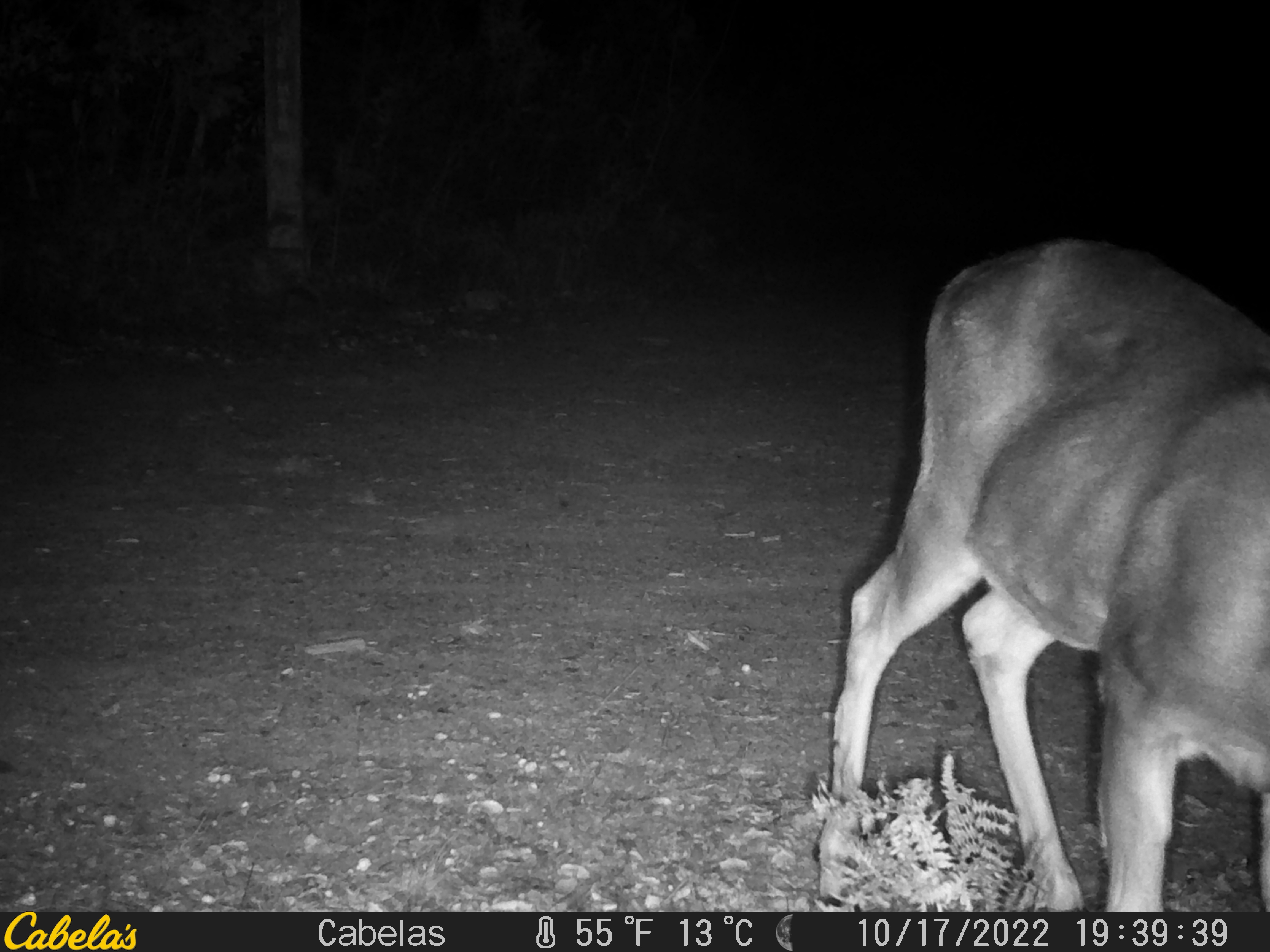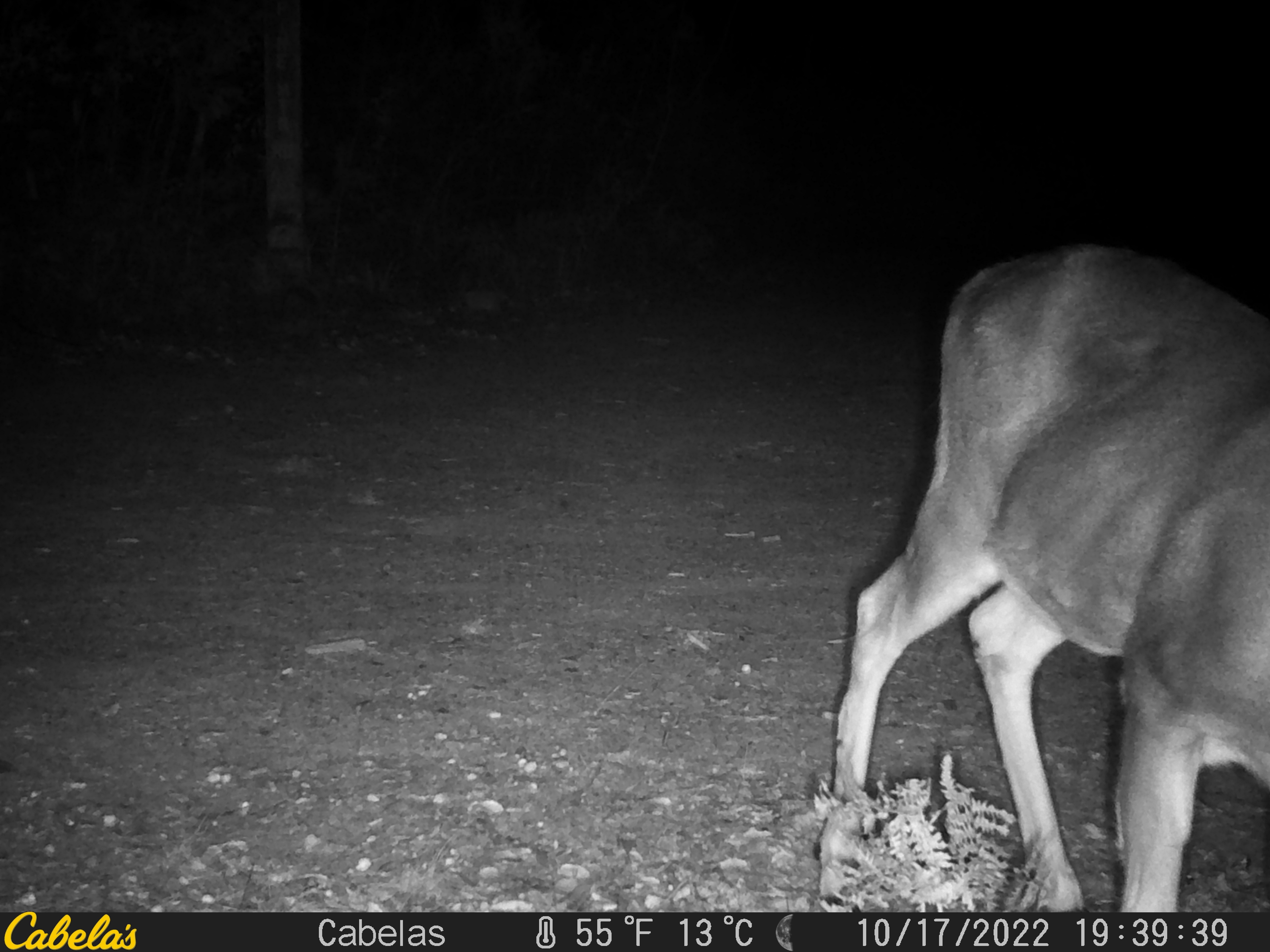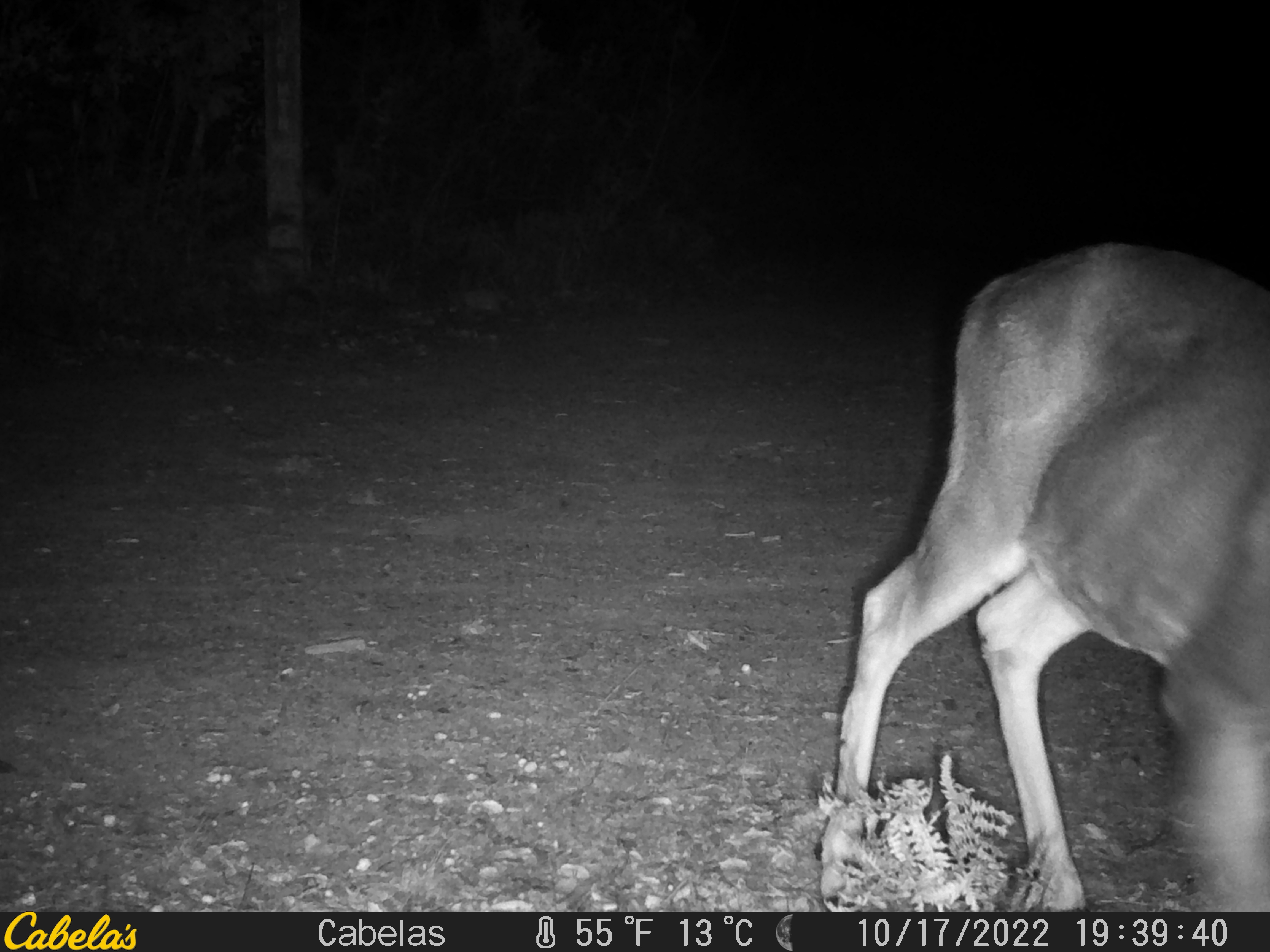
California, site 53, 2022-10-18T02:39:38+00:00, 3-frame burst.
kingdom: Animalia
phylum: Chordata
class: Mammalia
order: Artiodactyla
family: Cervidae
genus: Odocoileus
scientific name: Odocoileus hemionus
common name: mule deer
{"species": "mule deer (Odocoileus hemionus)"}